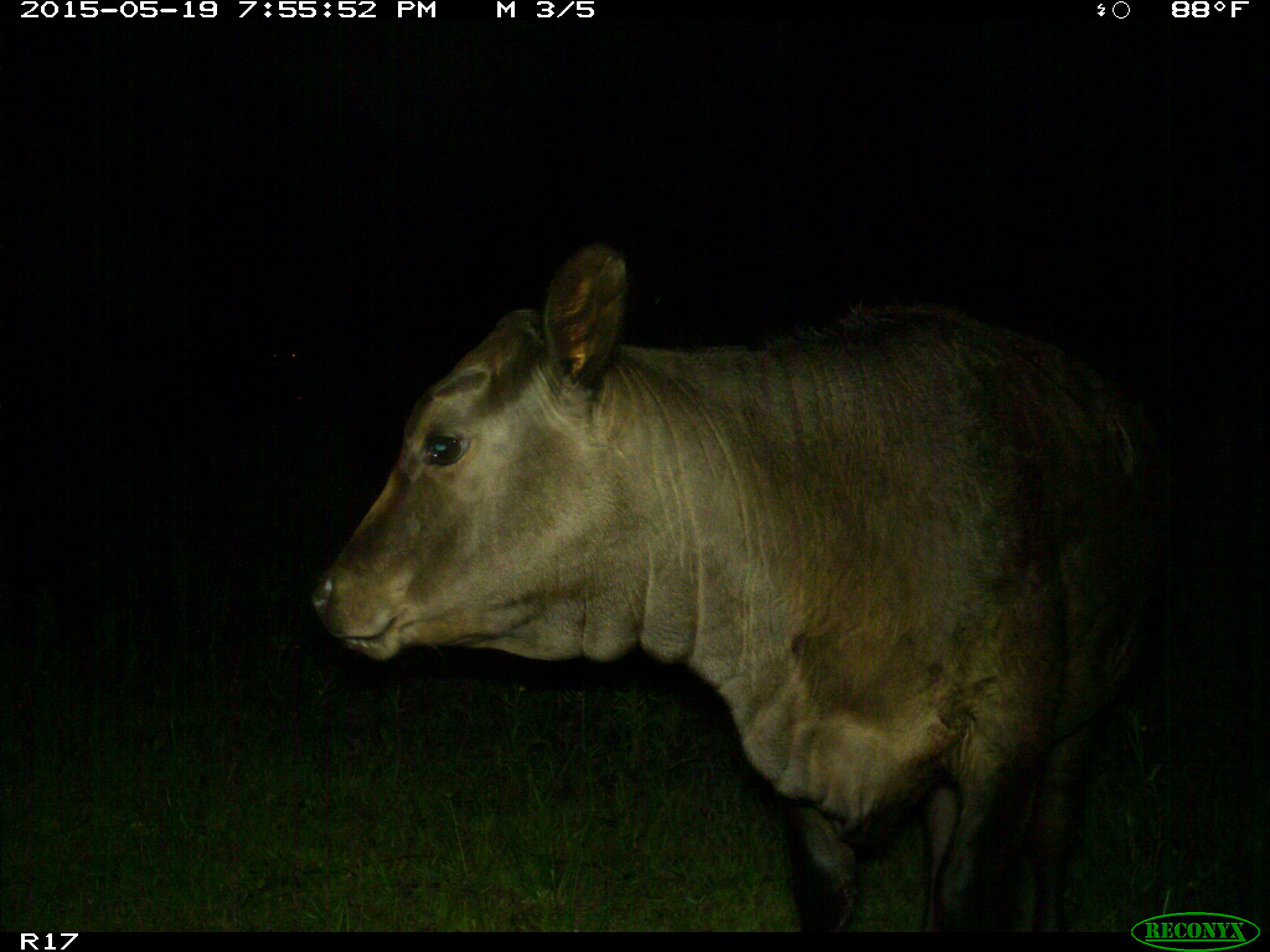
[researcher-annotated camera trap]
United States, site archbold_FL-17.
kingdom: Animalia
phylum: Chordata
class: Mammalia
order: Artiodactyla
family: Bovidae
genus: Bos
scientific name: Bos taurus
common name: domestic cow